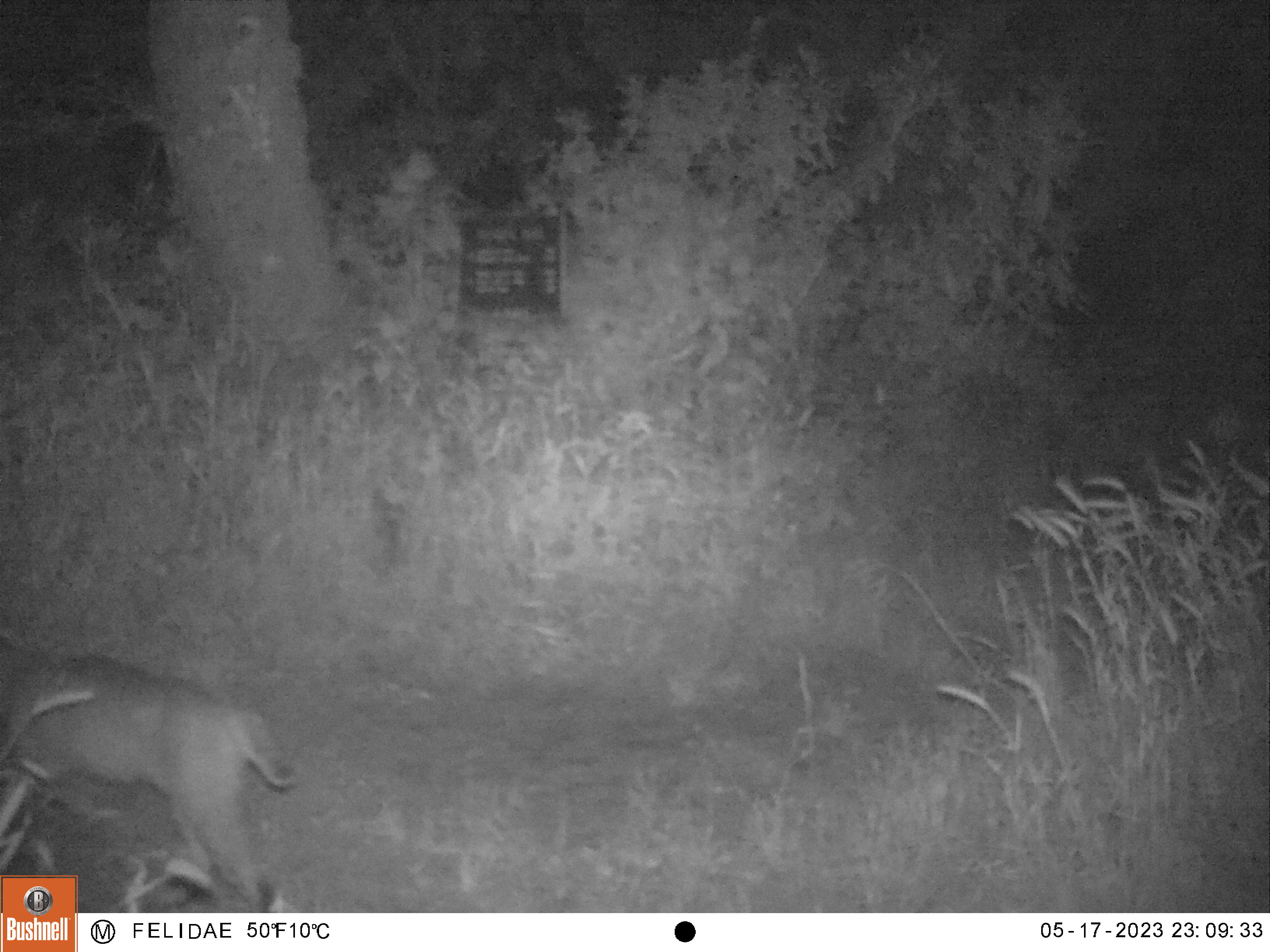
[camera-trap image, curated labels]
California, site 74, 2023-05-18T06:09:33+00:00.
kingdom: Animalia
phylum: Chordata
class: Mammalia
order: Carnivora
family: Felidae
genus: Lynx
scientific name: Lynx rufus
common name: bobcat